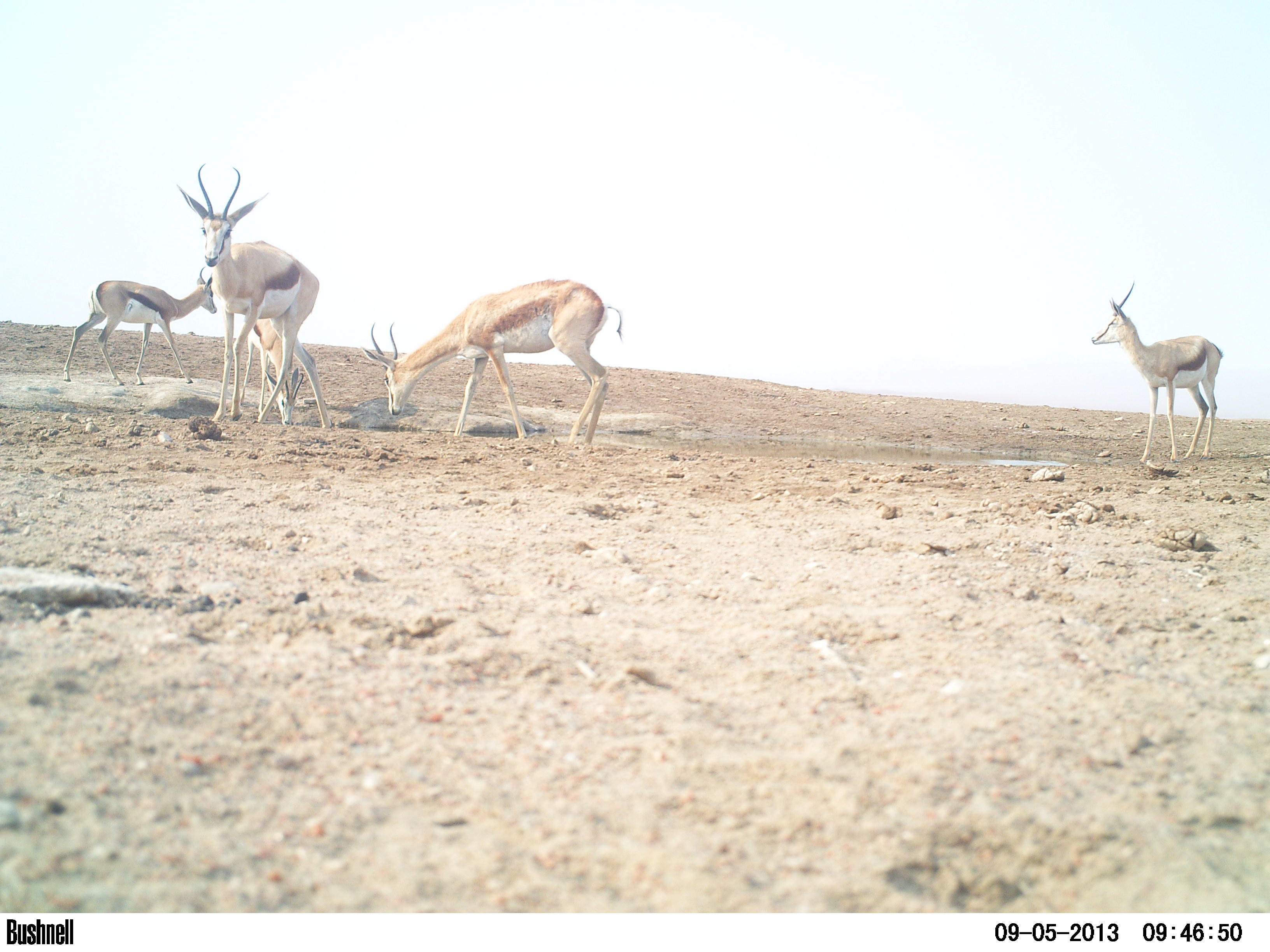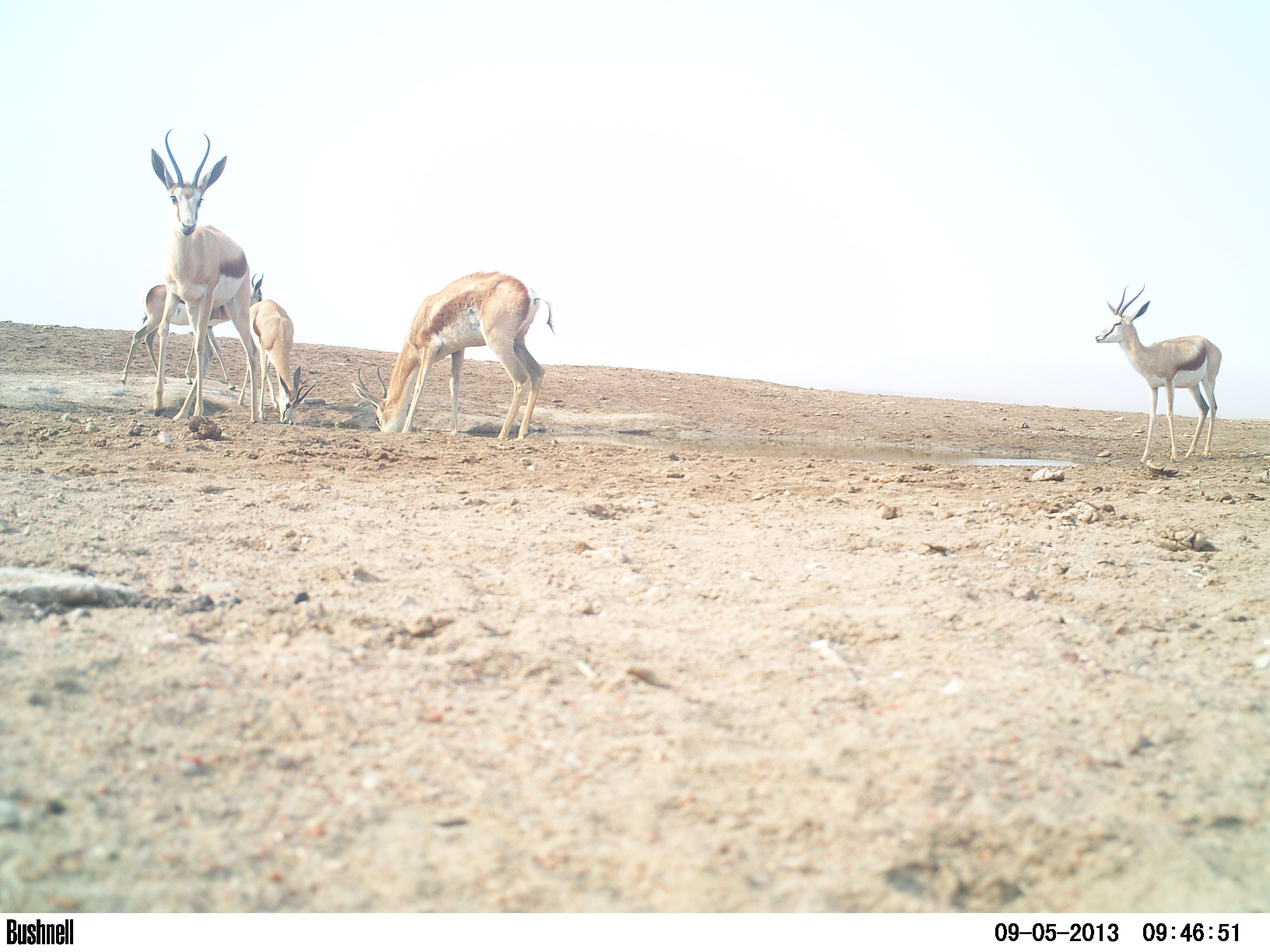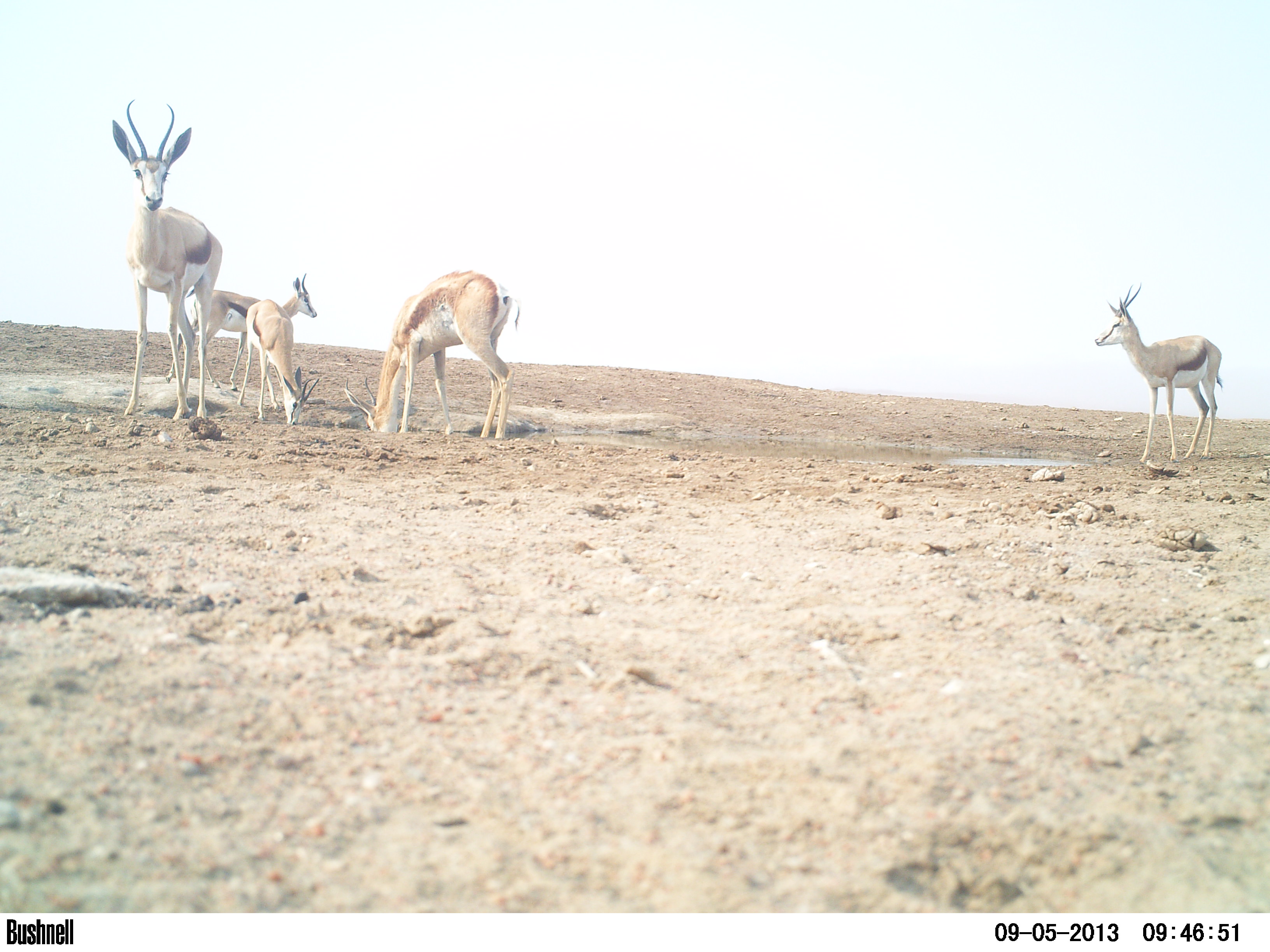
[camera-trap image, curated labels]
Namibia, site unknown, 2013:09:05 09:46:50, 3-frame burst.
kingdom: Animalia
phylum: Chordata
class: Mammalia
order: Artiodactyla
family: Bovidae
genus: Antidorcas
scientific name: Antidorcas marsupialis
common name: springbok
Antidorcas marsupialis (springbok).